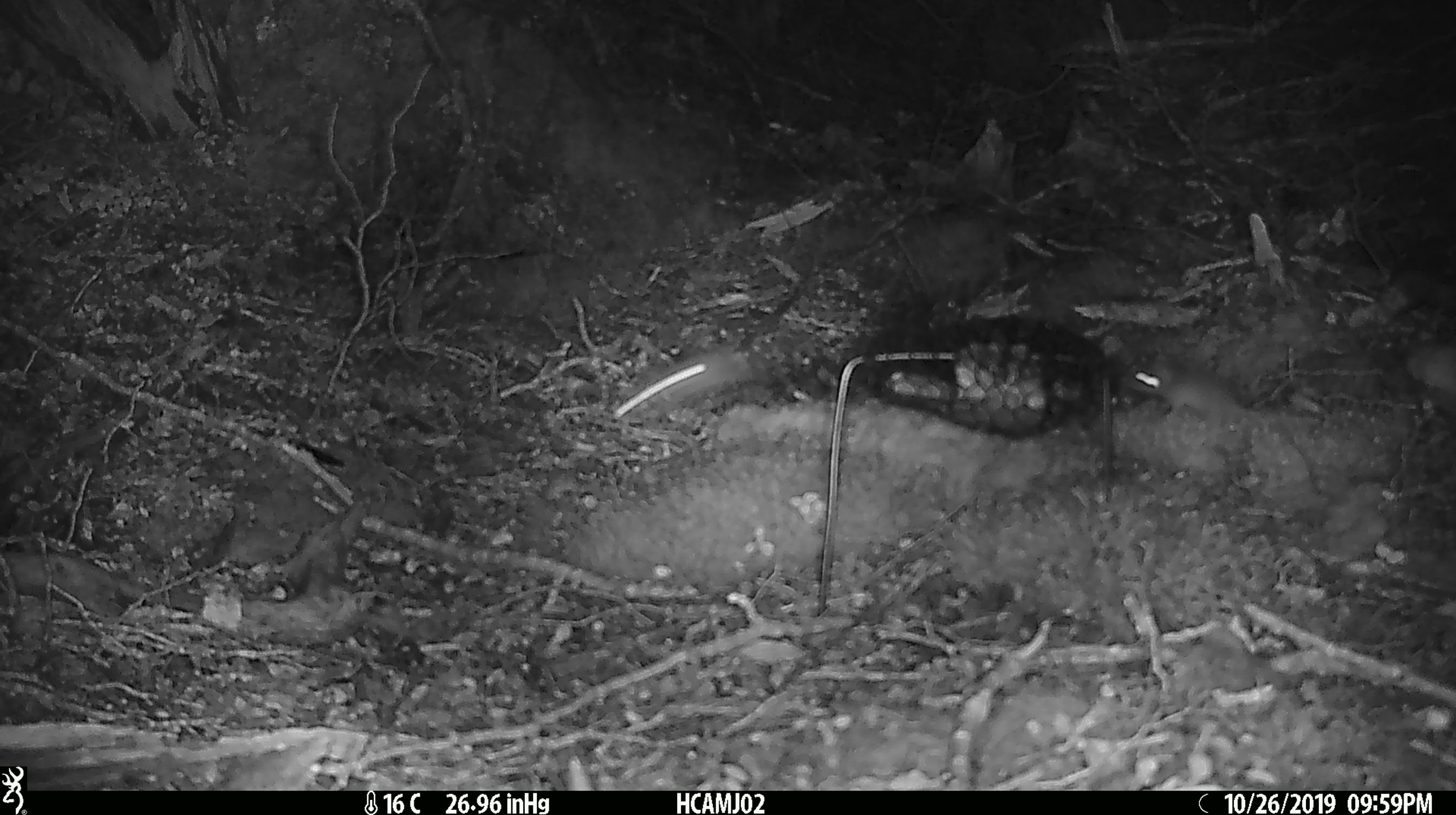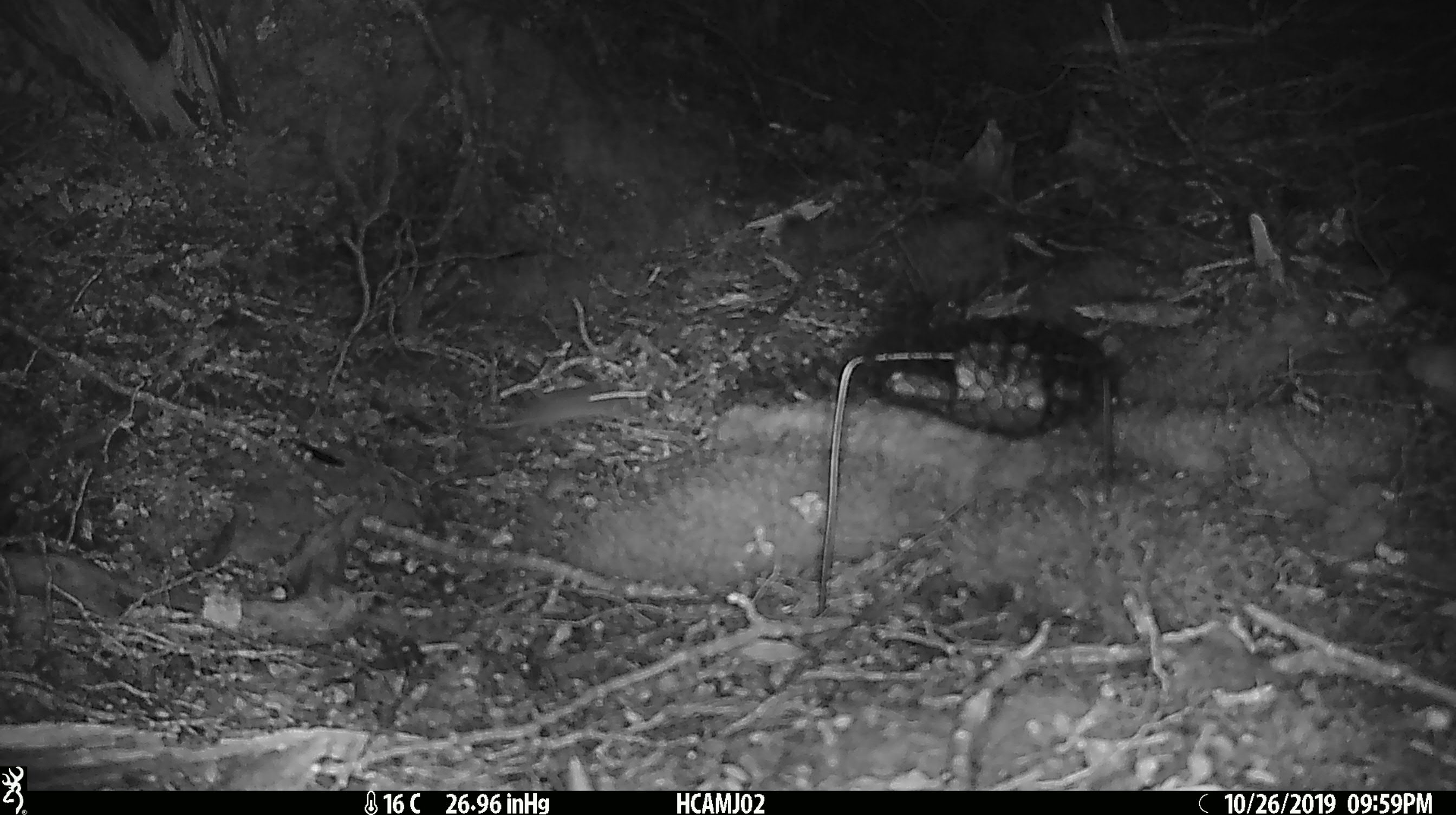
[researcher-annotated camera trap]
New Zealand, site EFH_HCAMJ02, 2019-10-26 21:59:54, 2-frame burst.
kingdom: Animalia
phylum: Chordata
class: Mammalia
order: Rodentia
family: Muridae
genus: Mus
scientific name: Mus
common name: mouse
Mouse (Mus).